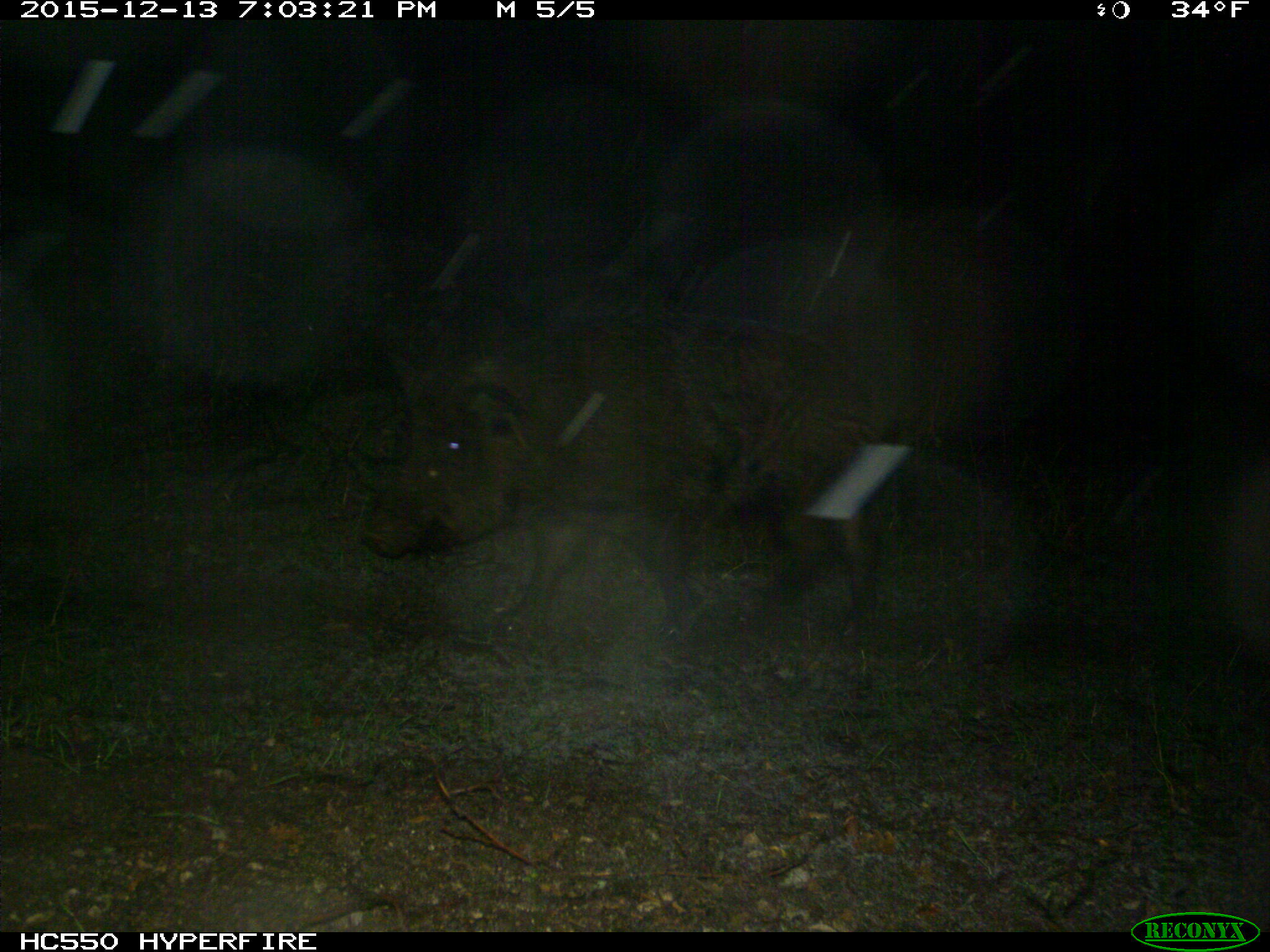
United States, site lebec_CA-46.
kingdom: Animalia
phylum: Chordata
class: Mammalia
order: Artiodactyla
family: Suidae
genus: Sus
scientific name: Sus scrofa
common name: wild boar